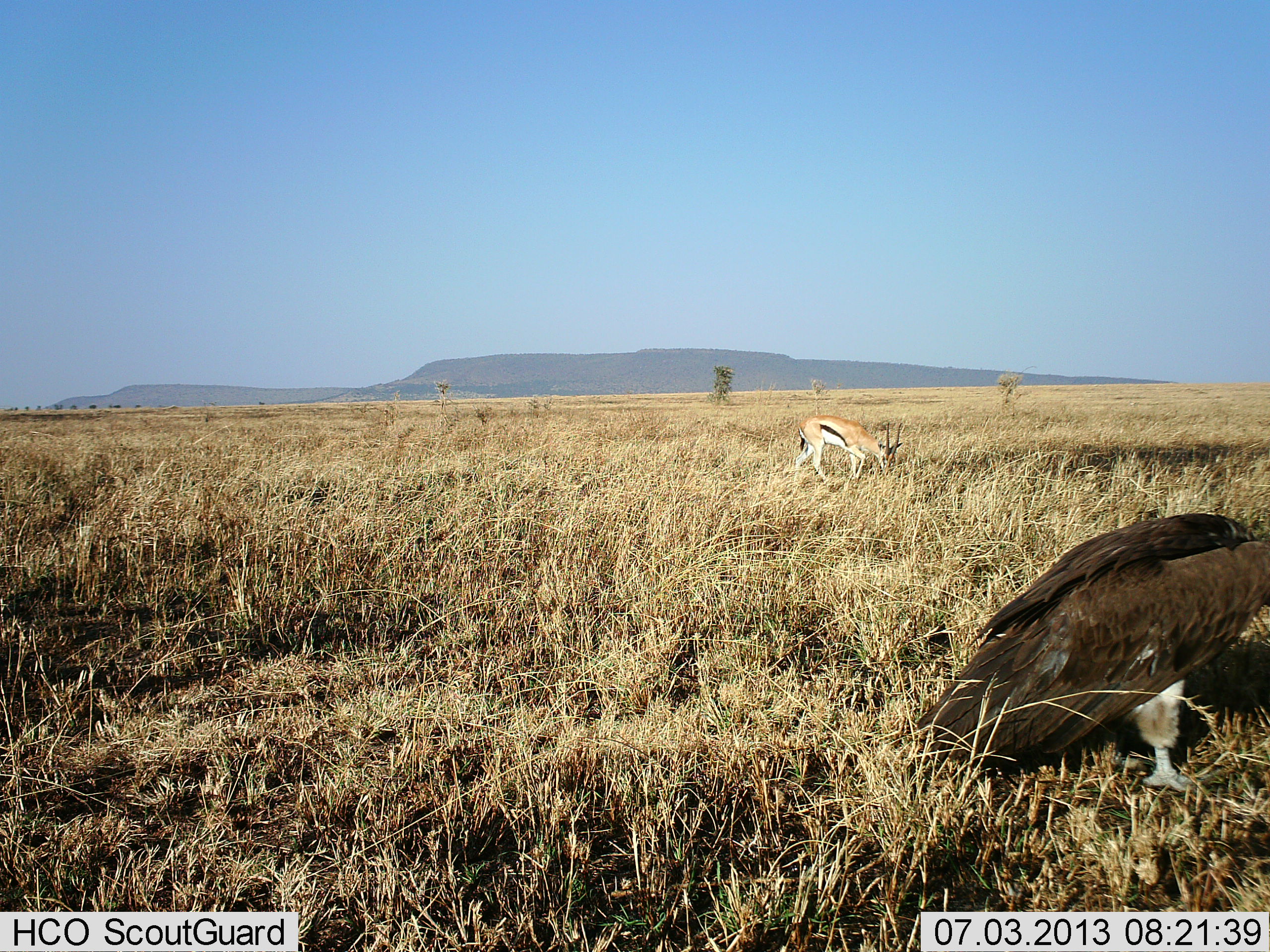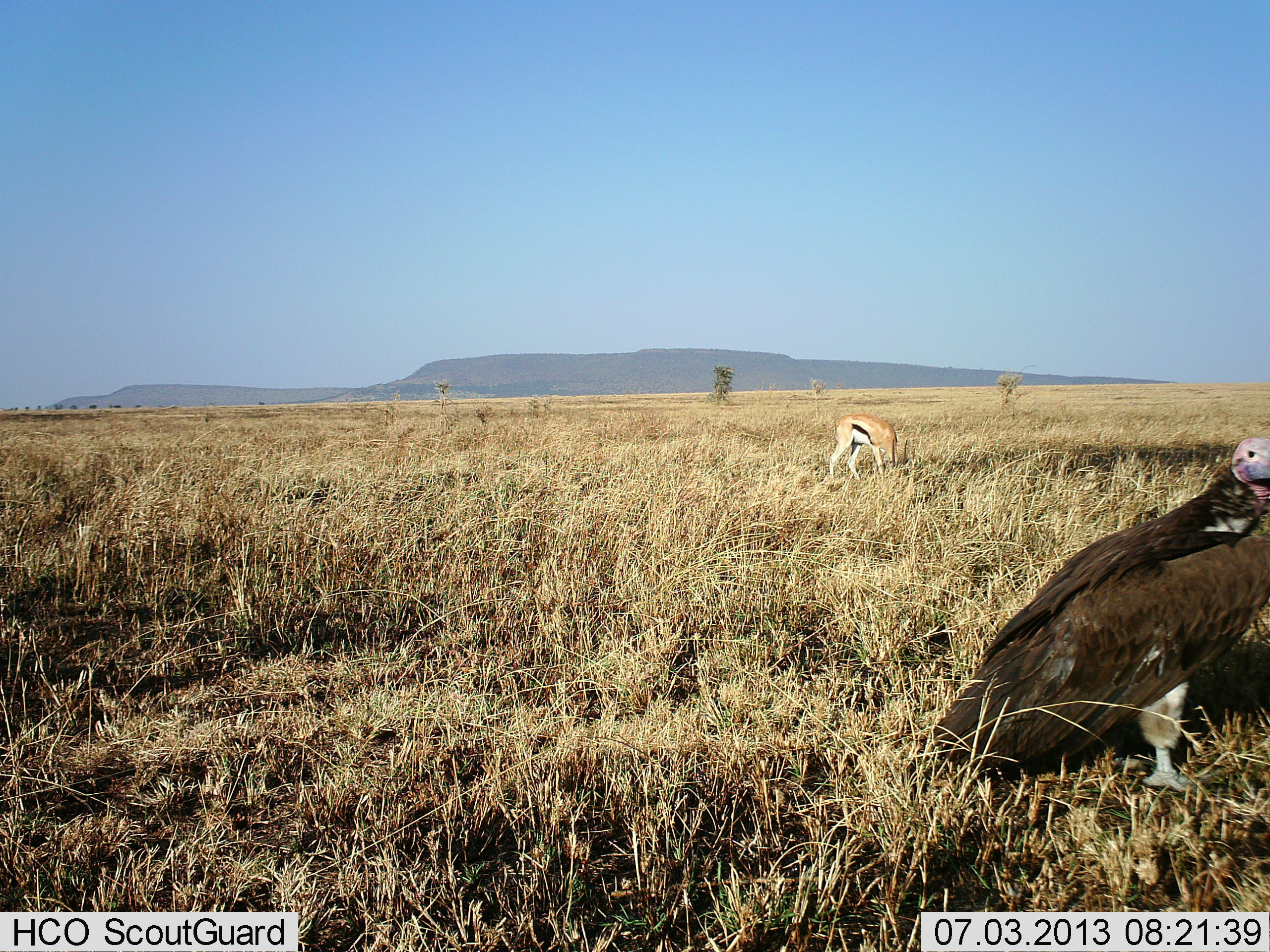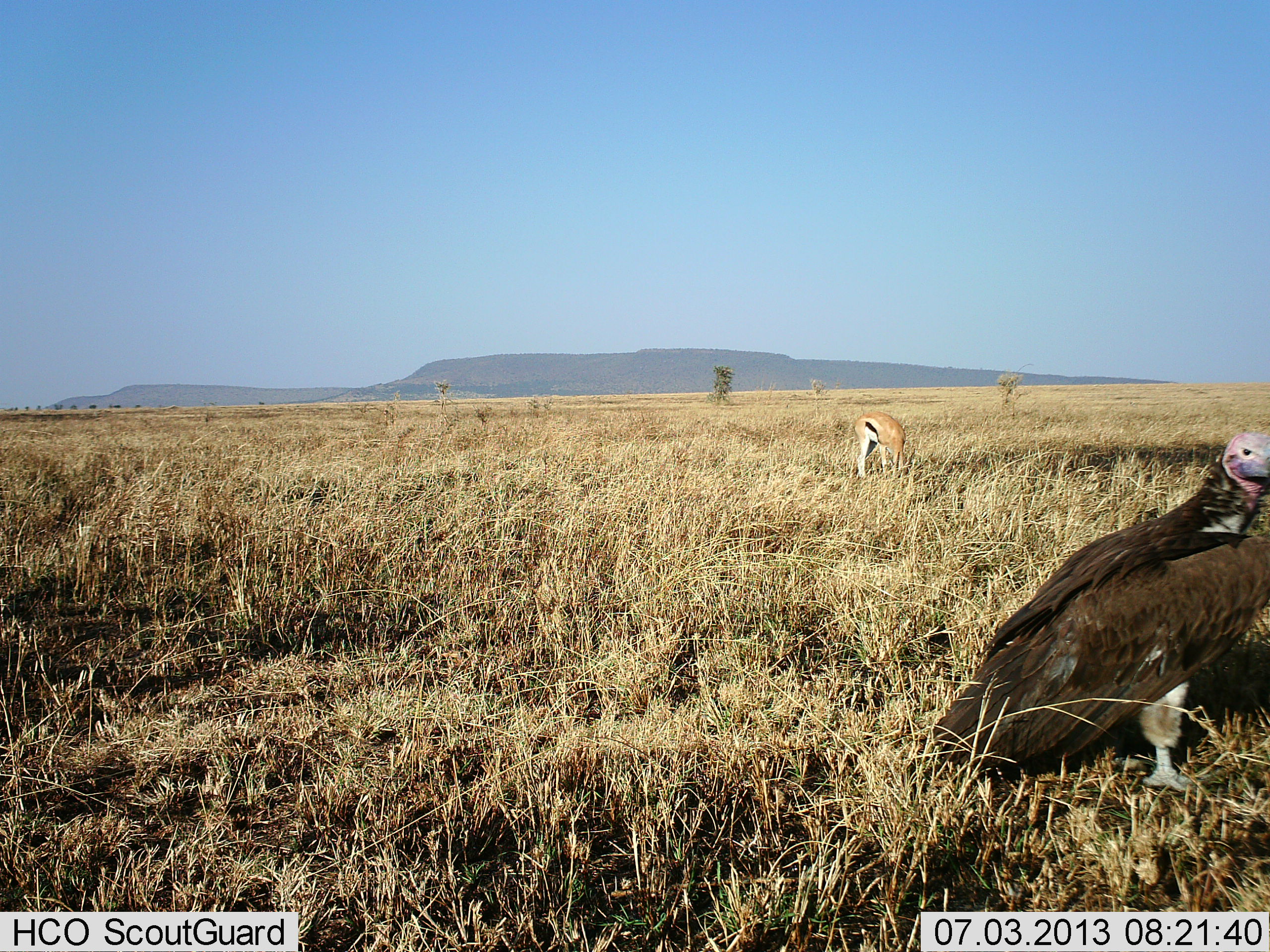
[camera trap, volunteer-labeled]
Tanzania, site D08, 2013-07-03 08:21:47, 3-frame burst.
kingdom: Animalia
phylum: Chordata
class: Mammalia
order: Artiodactyla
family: Bovidae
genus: Eudorcas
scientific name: Eudorcas thomsonii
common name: thomson's gazelle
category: gazellethomsons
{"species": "gazellethomsons (thomson's gazelle) (Eudorcas thomsonii)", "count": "1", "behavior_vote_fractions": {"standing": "5%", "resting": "0%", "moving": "0%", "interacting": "0%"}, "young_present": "0%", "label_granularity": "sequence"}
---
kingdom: Animalia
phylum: Chordata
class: Aves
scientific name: Aves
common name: bird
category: otherbird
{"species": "otherbird (bird) (Aves)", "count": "1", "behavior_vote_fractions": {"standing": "86%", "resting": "5%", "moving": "0%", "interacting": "0%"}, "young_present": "0%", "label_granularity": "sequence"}